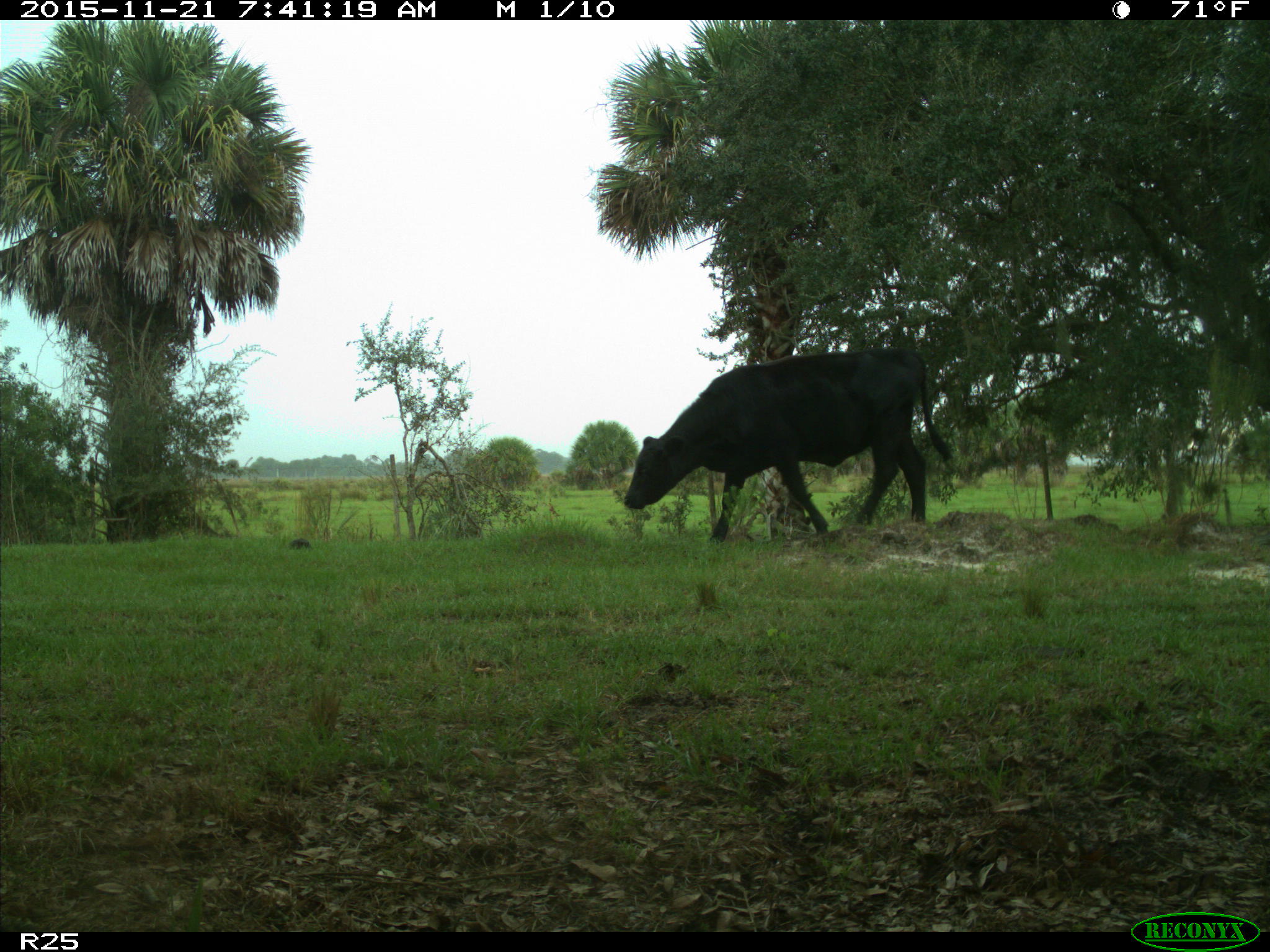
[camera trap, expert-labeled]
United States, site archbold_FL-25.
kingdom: Animalia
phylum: Chordata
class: Mammalia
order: Artiodactyla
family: Bovidae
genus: Bos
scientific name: Bos taurus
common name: domestic cow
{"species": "Bos taurus (domestic cow)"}